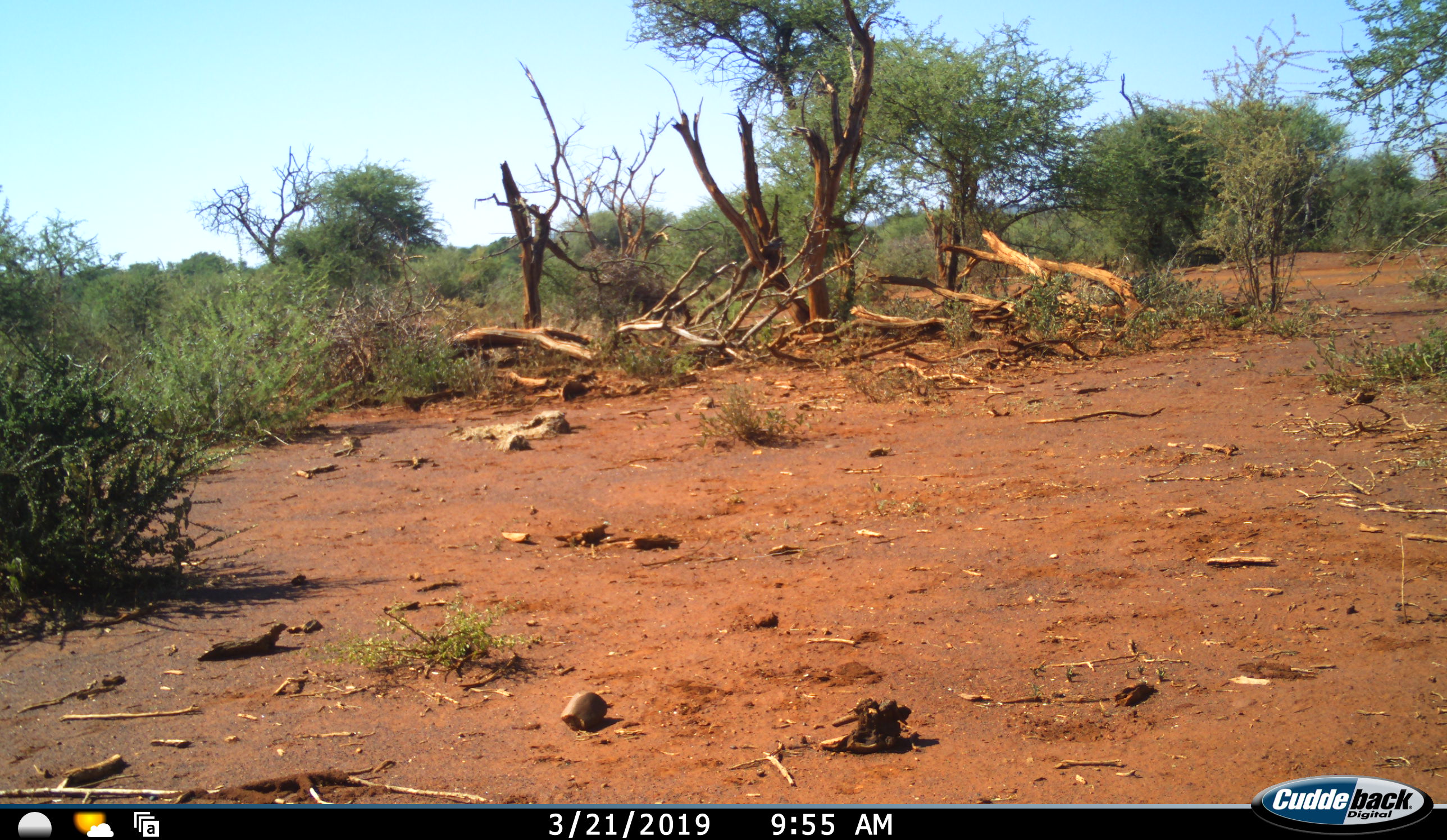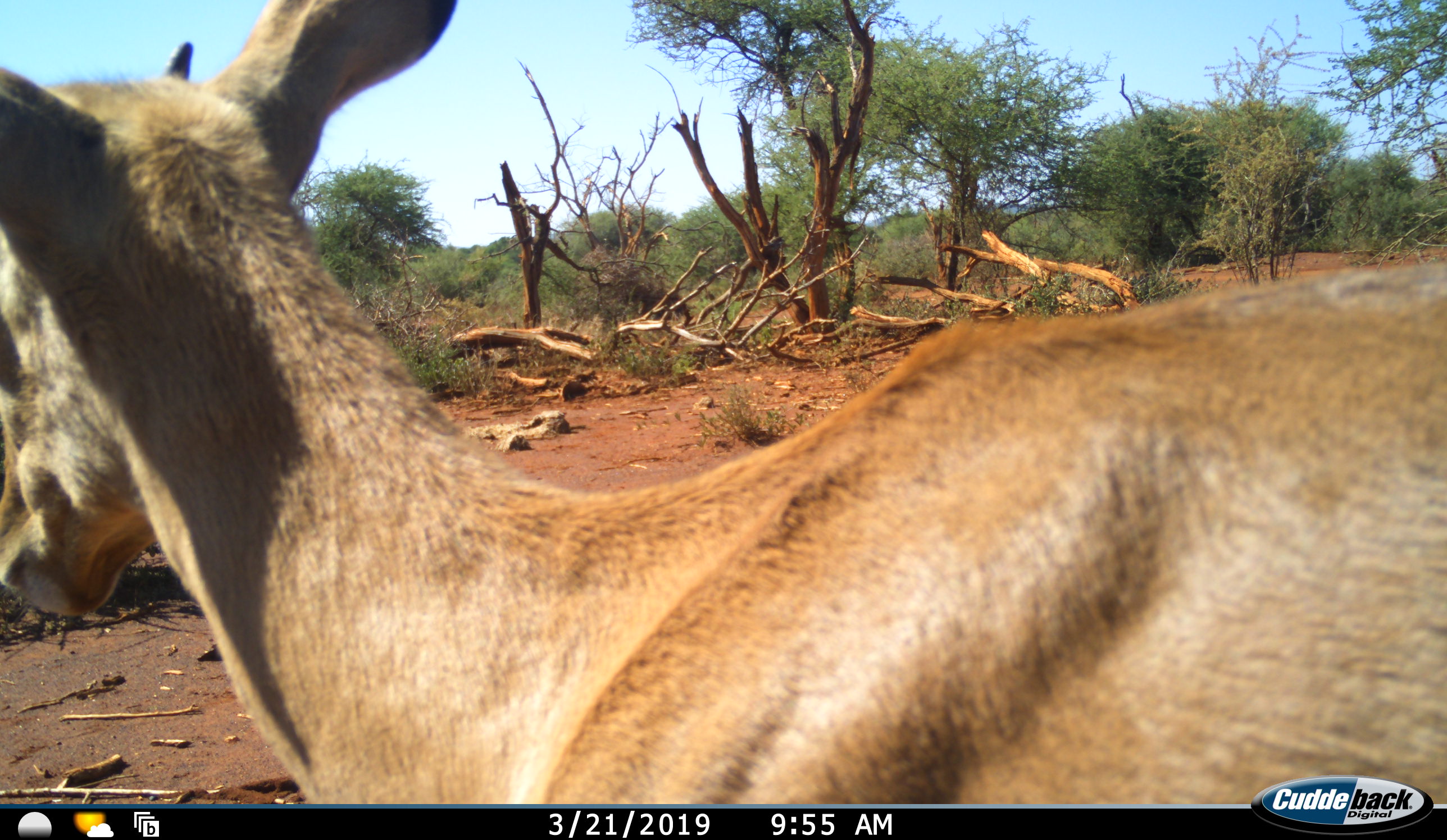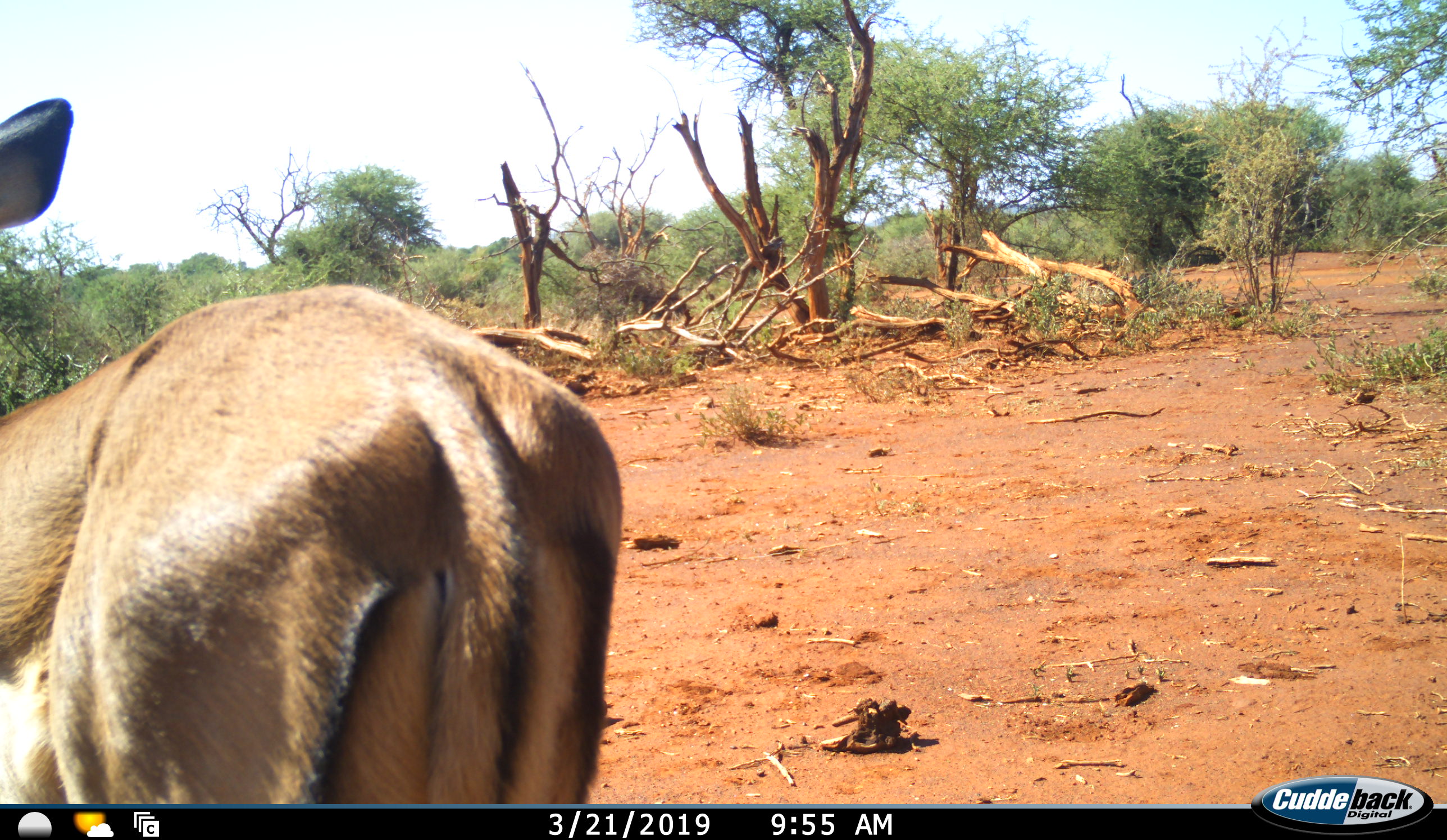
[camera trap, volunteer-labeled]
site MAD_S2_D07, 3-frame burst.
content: unidentified animal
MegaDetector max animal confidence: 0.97